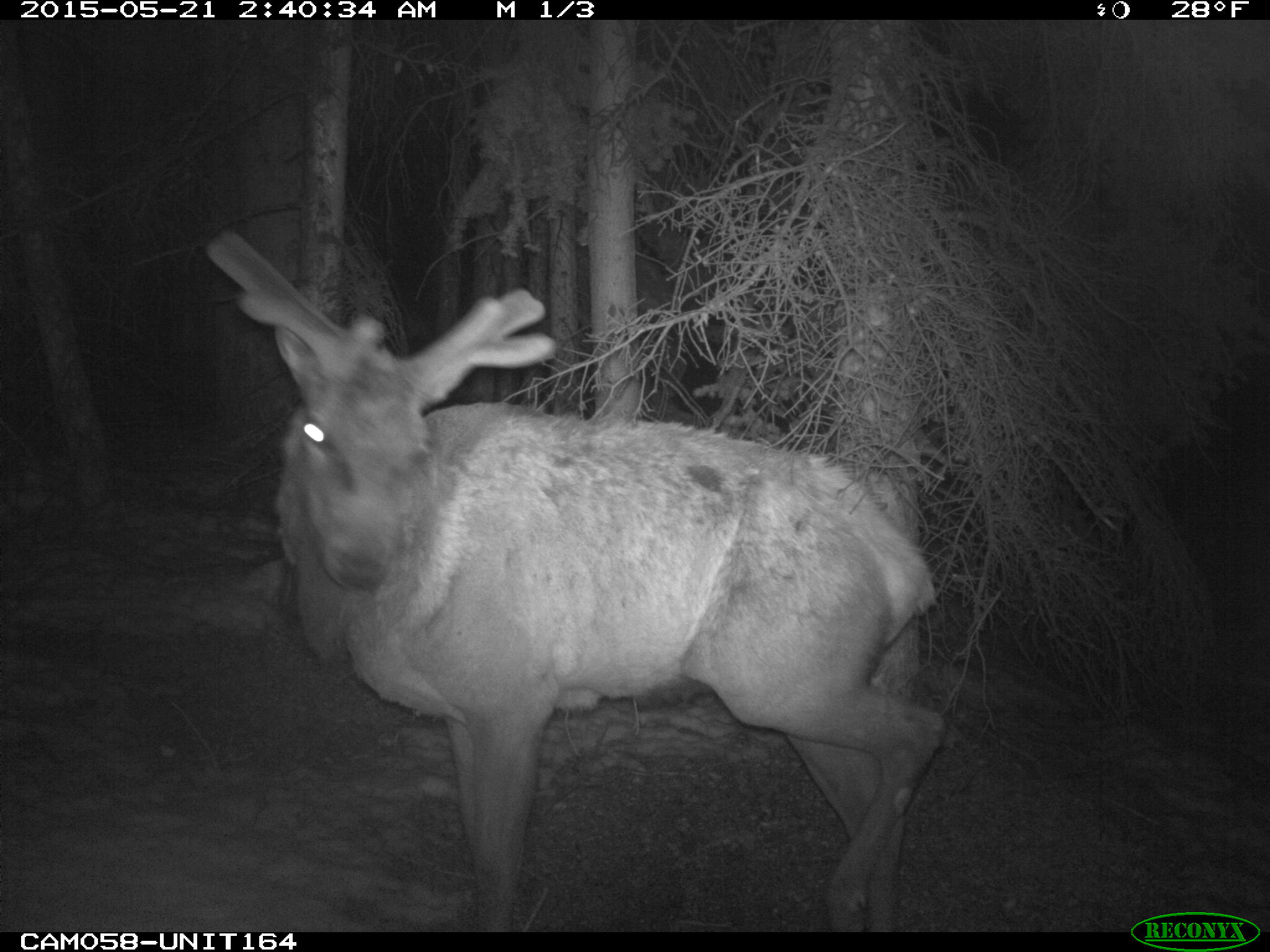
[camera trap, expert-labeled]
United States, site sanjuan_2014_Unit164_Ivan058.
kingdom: Animalia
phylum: Chordata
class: Mammalia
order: Artiodactyla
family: Cervidae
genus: Cervus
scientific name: Cervus elaphus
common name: red deer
Cervus elaphus (red deer).